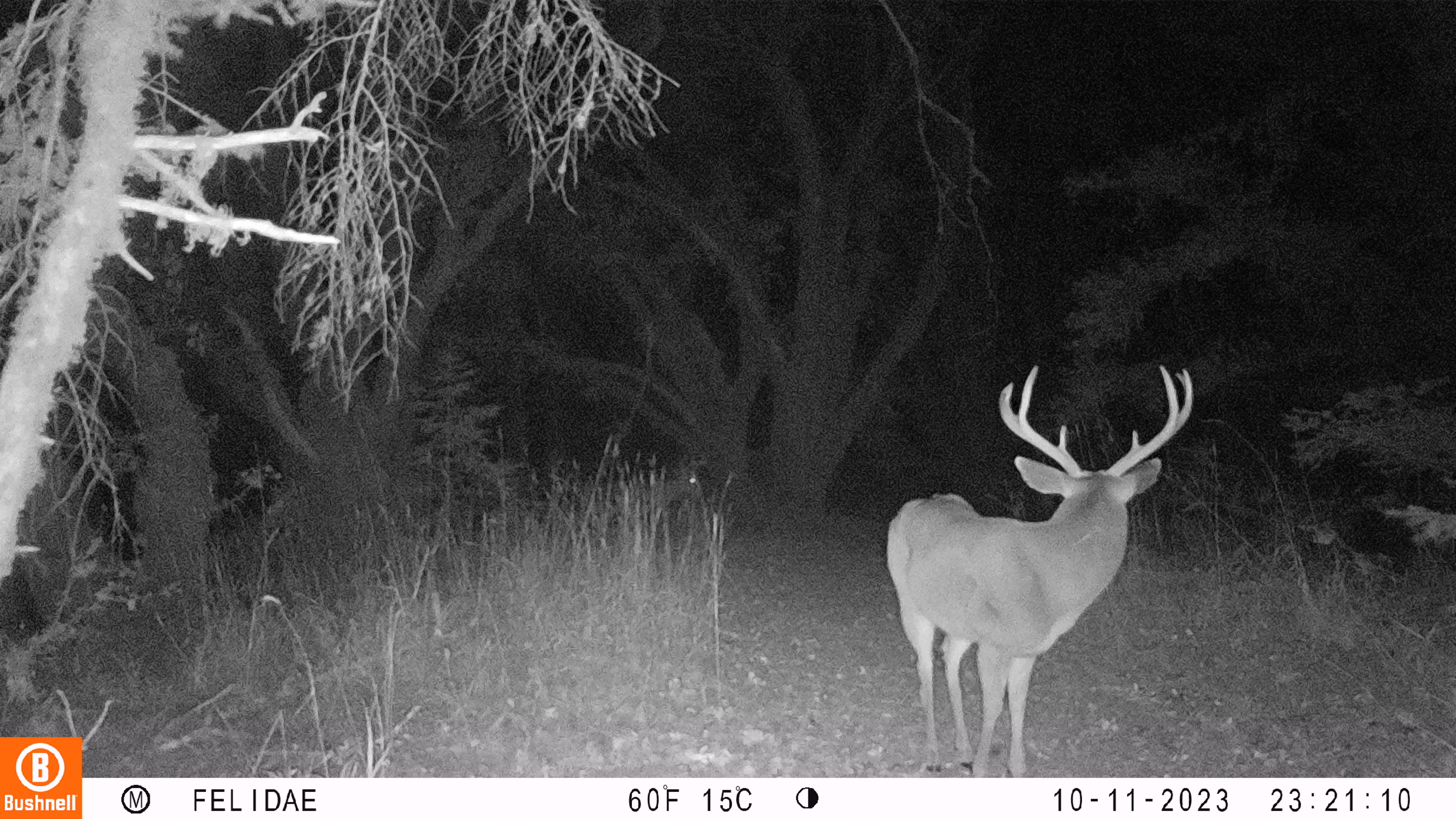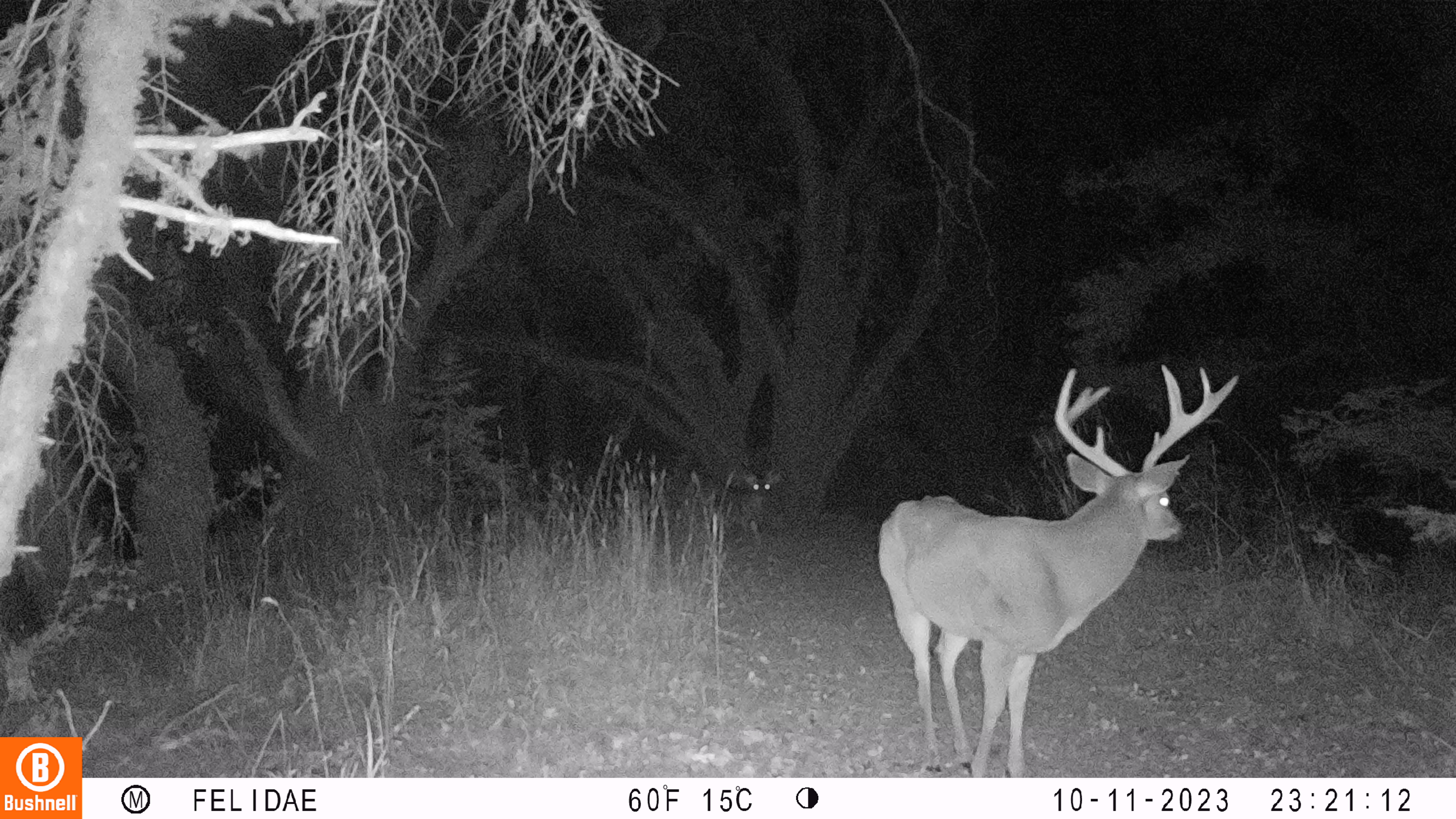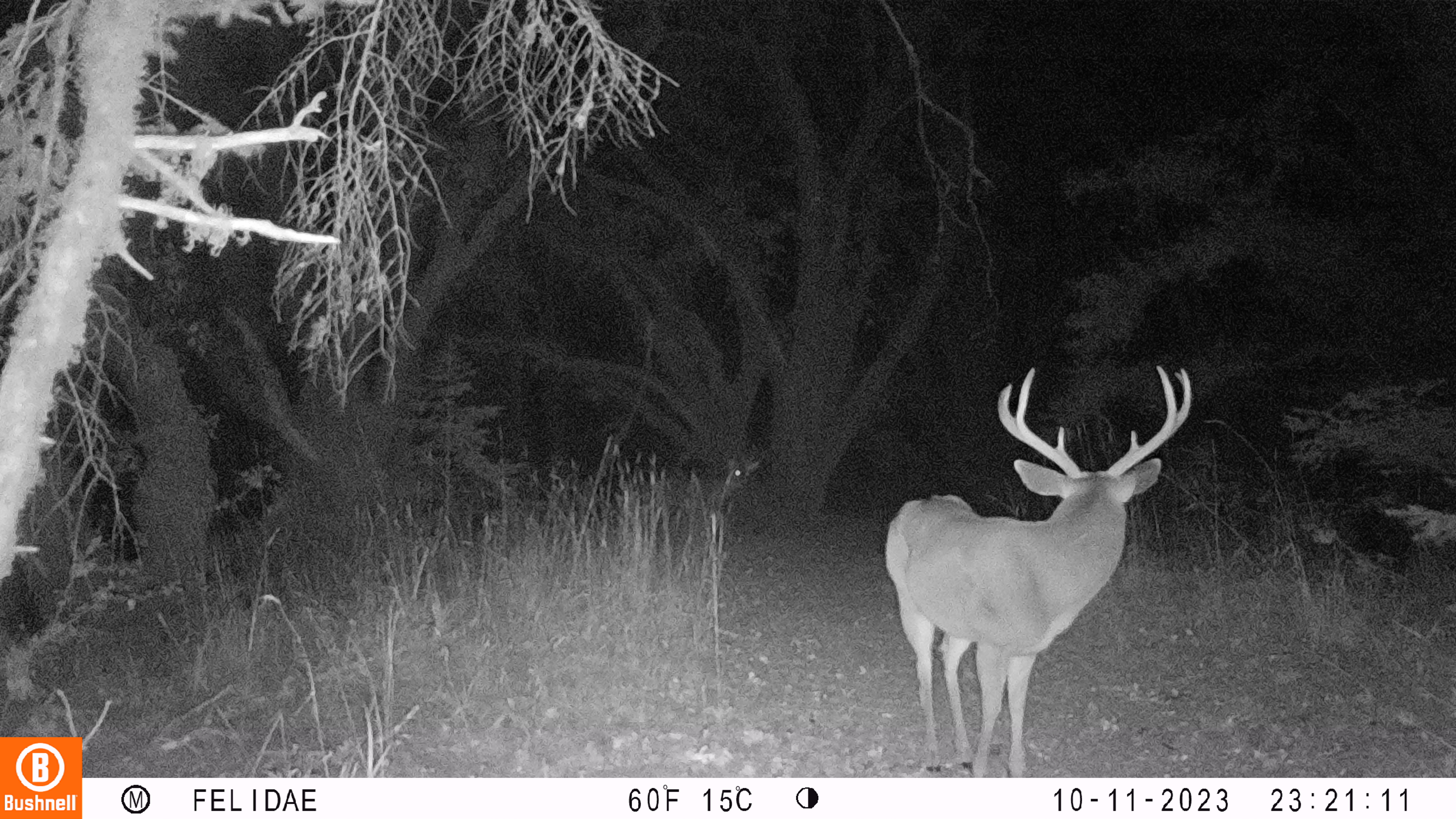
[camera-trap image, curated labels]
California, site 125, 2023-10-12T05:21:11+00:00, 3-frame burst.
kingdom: Animalia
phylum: Chordata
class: Mammalia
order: Artiodactyla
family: Cervidae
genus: Odocoileus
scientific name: Odocoileus hemionus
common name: mule deer